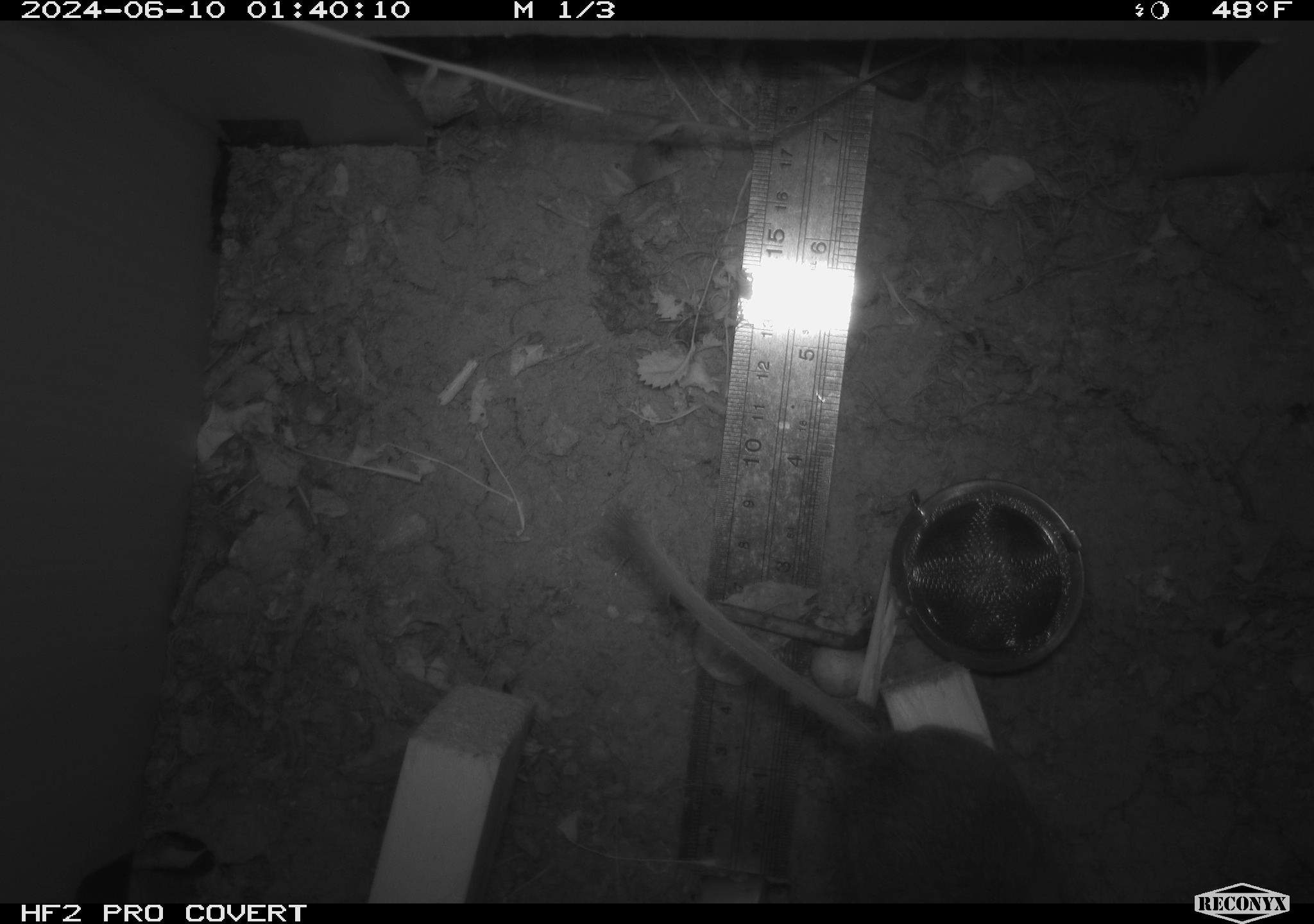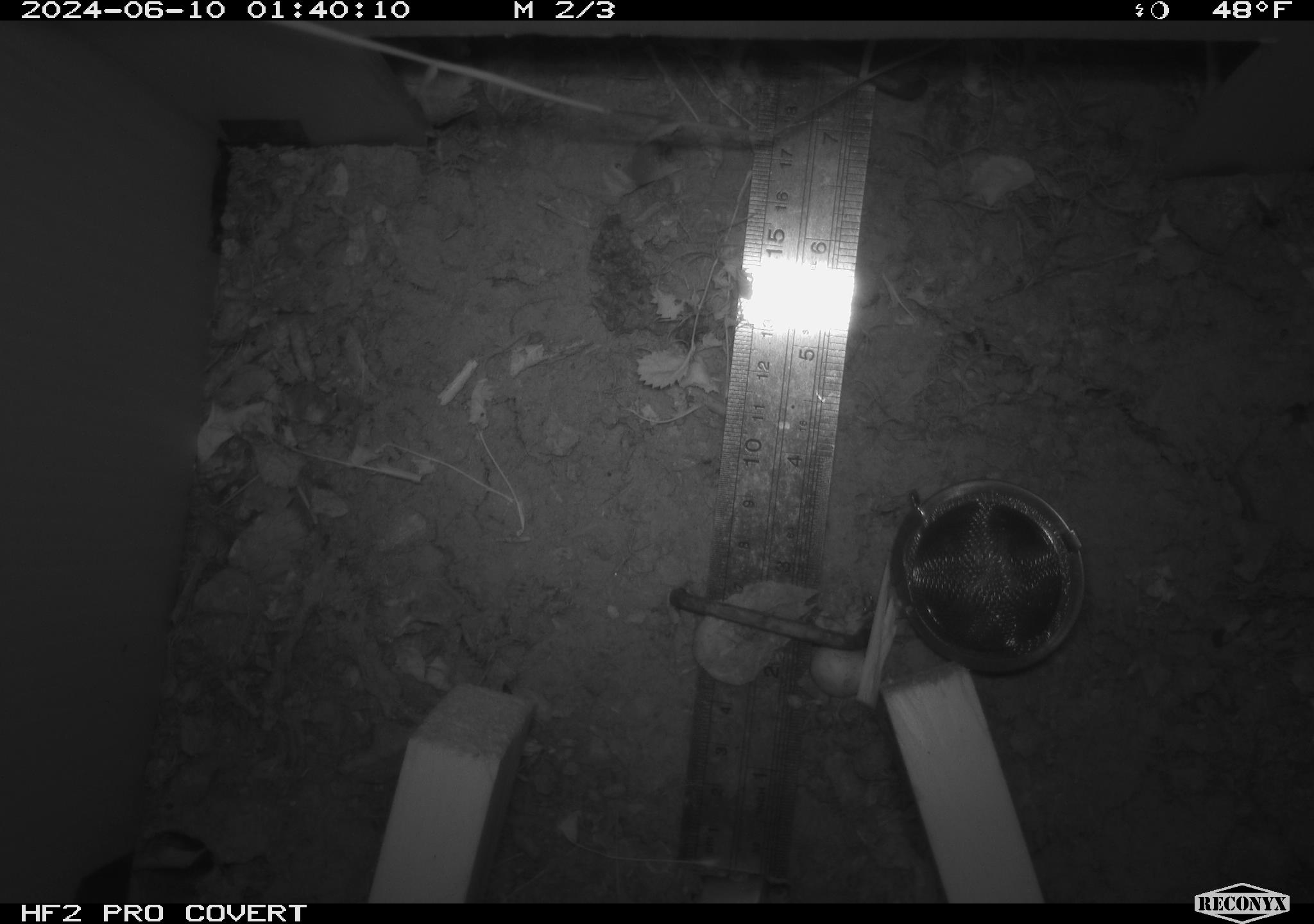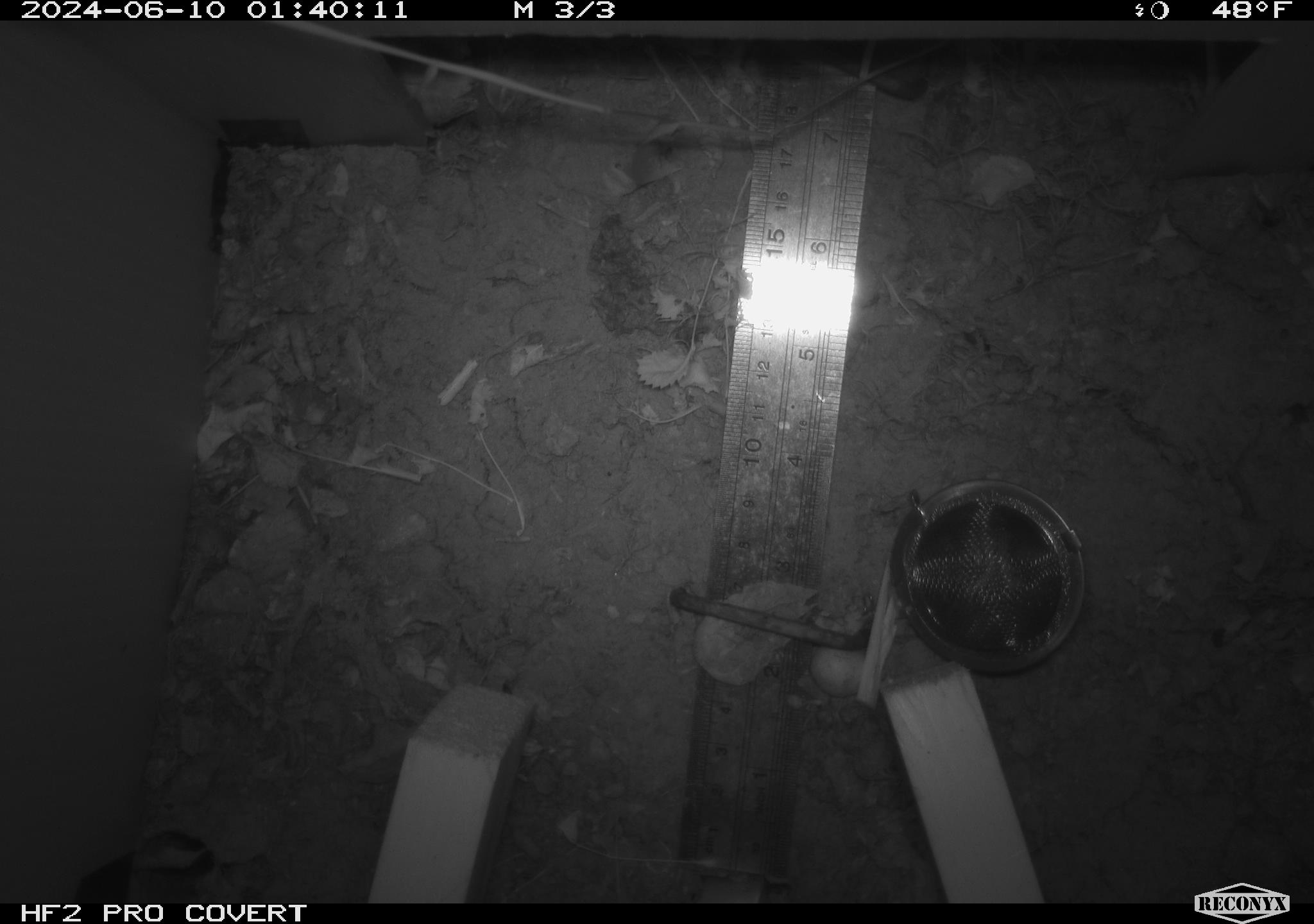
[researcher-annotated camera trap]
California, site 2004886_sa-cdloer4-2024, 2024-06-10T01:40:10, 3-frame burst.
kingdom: Animalia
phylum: Chordata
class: Mammalia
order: Rodentia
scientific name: Rodentia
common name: rodent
Rodent (Rodentia).